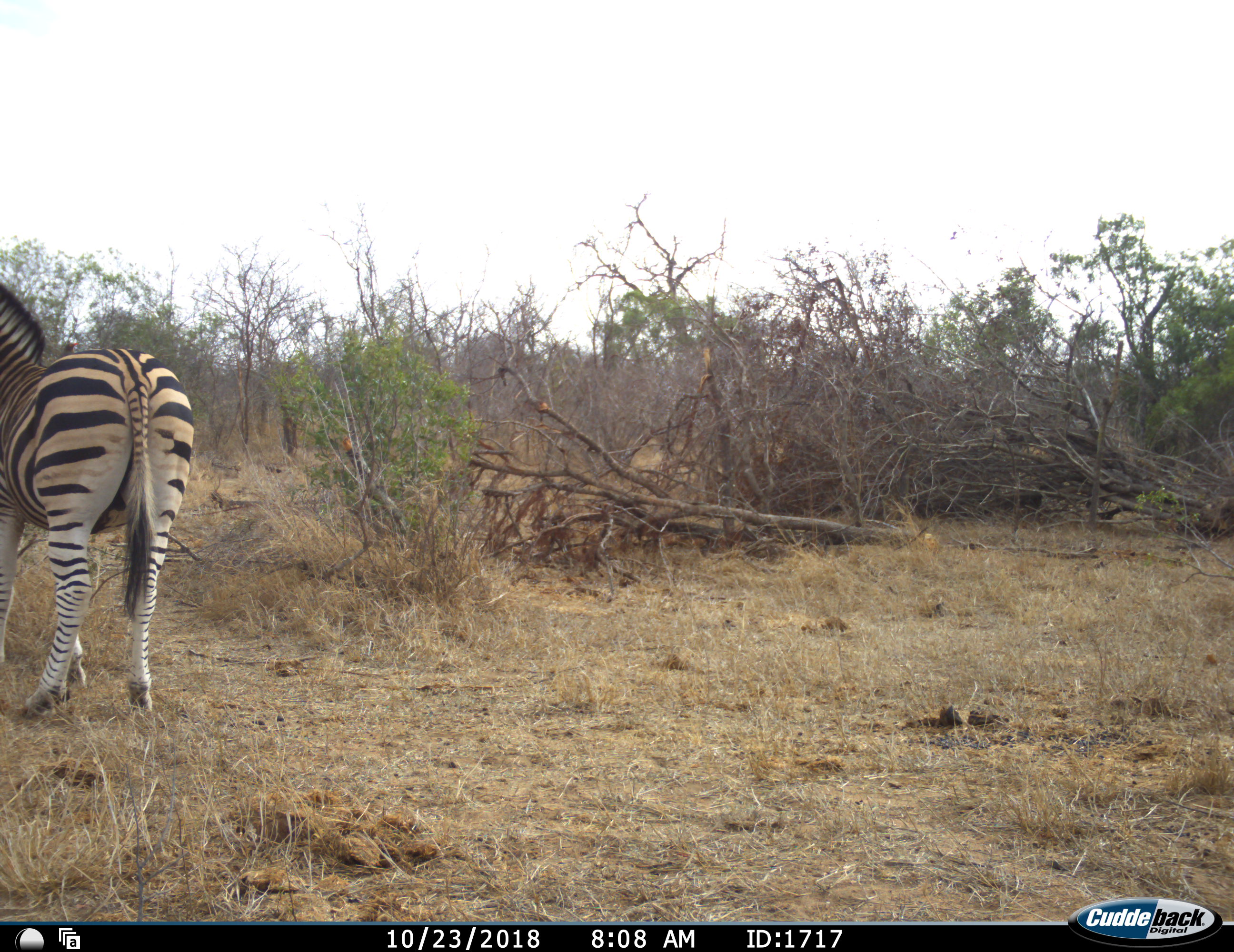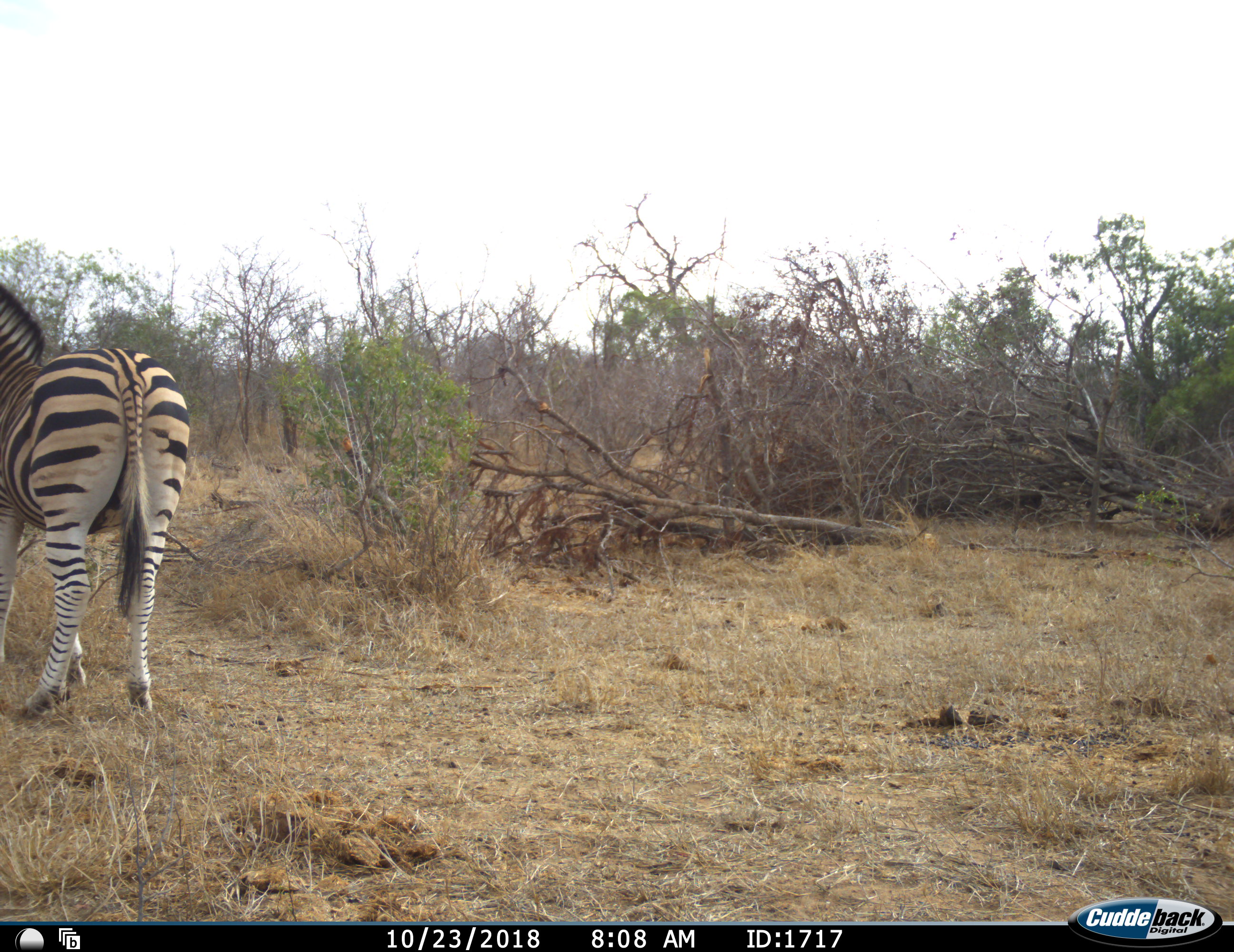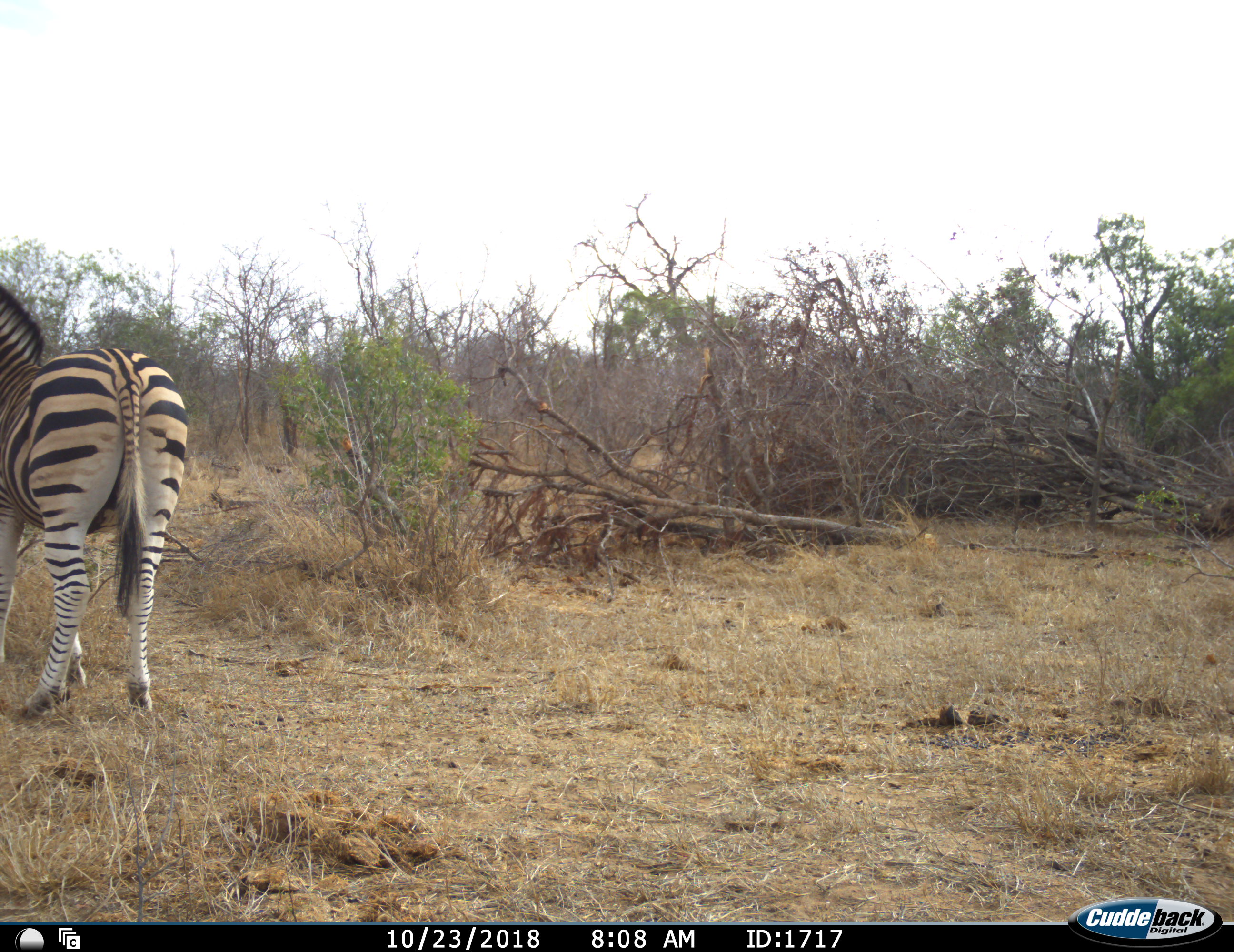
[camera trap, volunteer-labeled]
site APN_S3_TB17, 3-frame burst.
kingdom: Animalia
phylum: Chordata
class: Mammalia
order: Perissodactyla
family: Equidae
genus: Equus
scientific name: Equus quagga burchellii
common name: burchell's zebra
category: zebraburchells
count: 1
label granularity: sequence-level